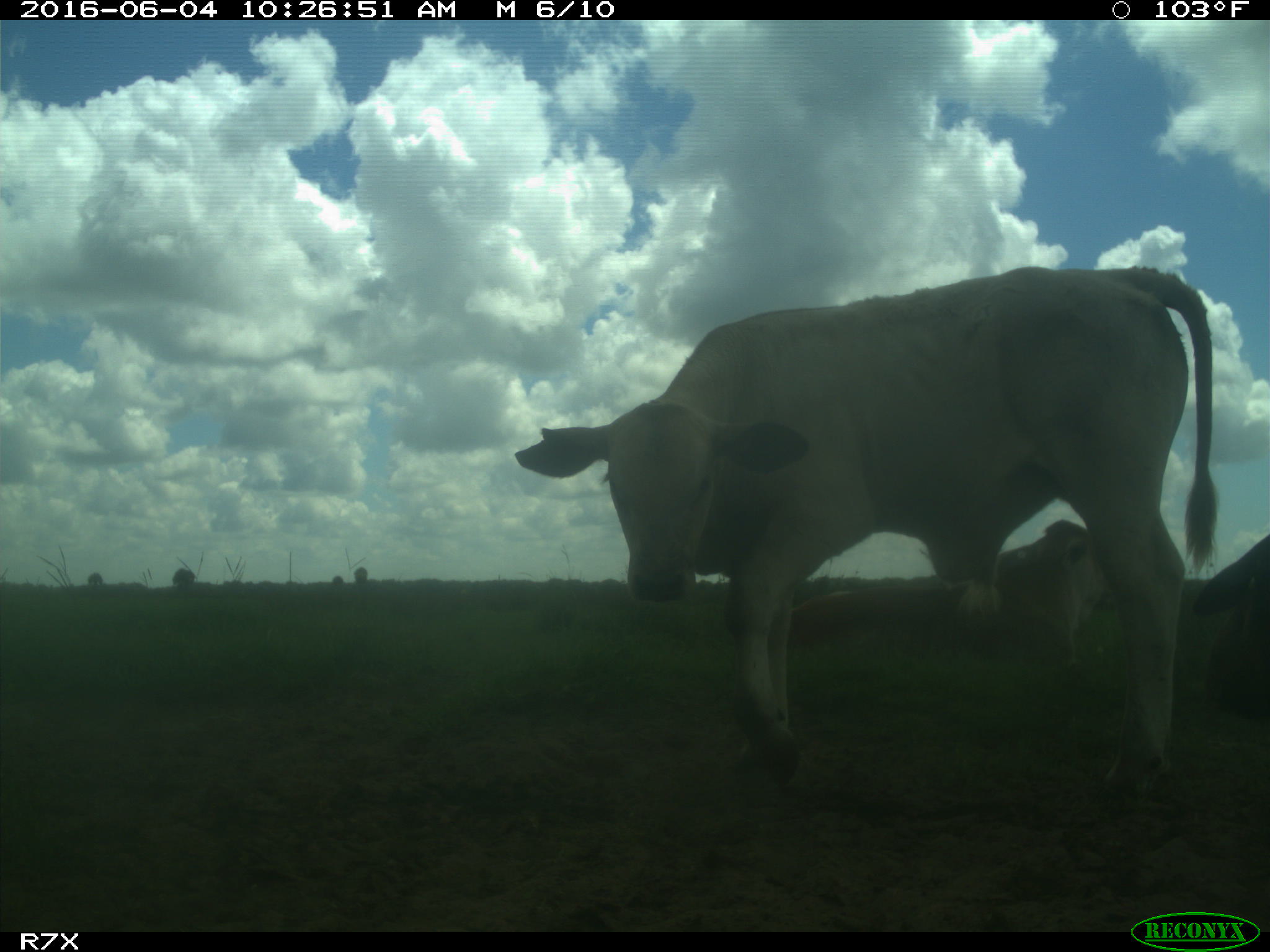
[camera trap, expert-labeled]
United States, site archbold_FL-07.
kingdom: Animalia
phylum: Chordata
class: Mammalia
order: Artiodactyla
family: Bovidae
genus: Bos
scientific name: Bos taurus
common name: domestic cow